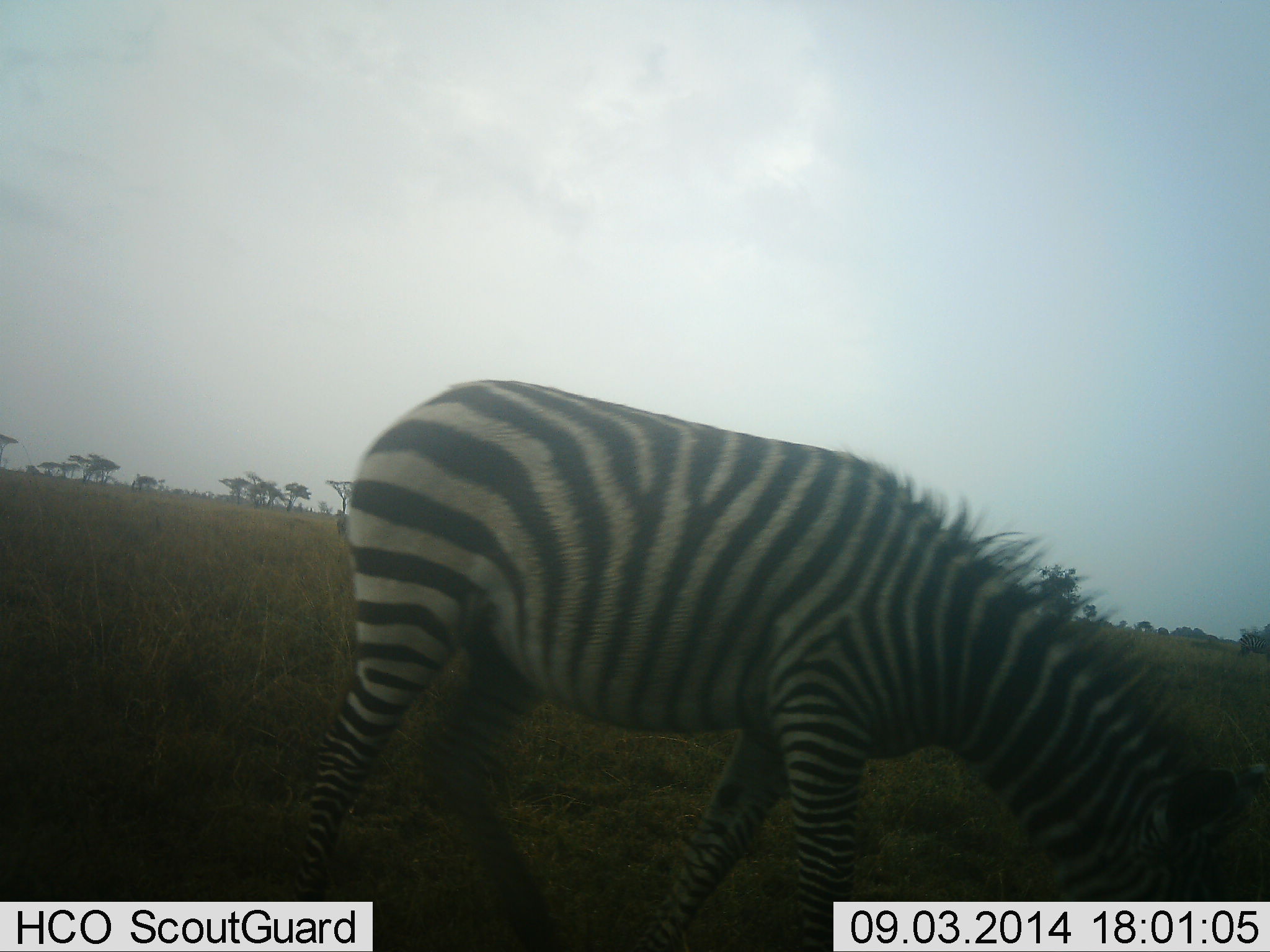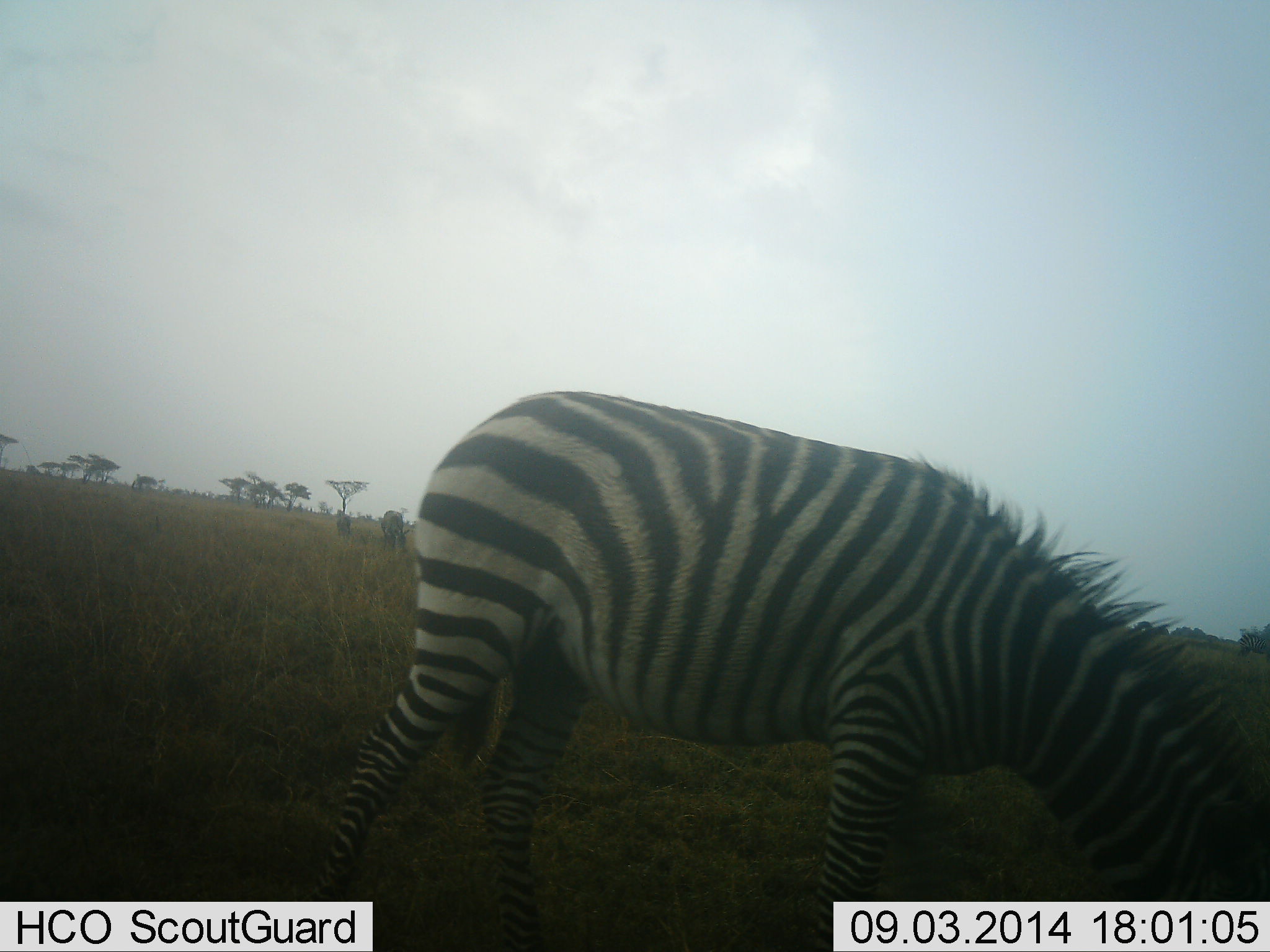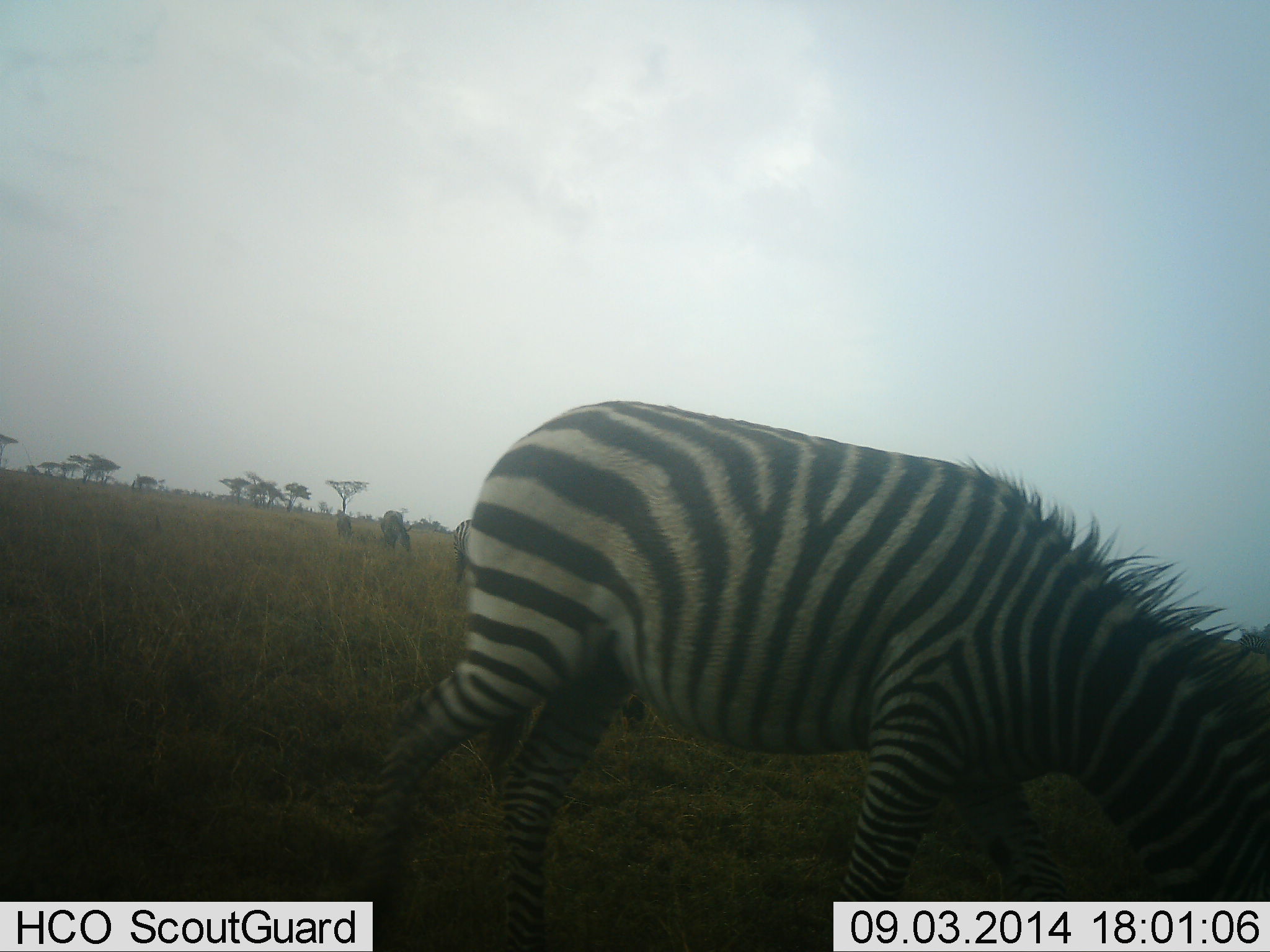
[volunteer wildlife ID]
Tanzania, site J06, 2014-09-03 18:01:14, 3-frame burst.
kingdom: Animalia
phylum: Chordata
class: Mammalia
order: Perissodactyla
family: Equidae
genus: Equus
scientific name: Equus quagga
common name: plains zebra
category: zebra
Zebra (plains zebra) (Equus quagga), count 1. Behavior (volunteer vote fractions): standing 20%, resting 0%, moving 40%, interacting 0%. Young present (vote fraction): 0%. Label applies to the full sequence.